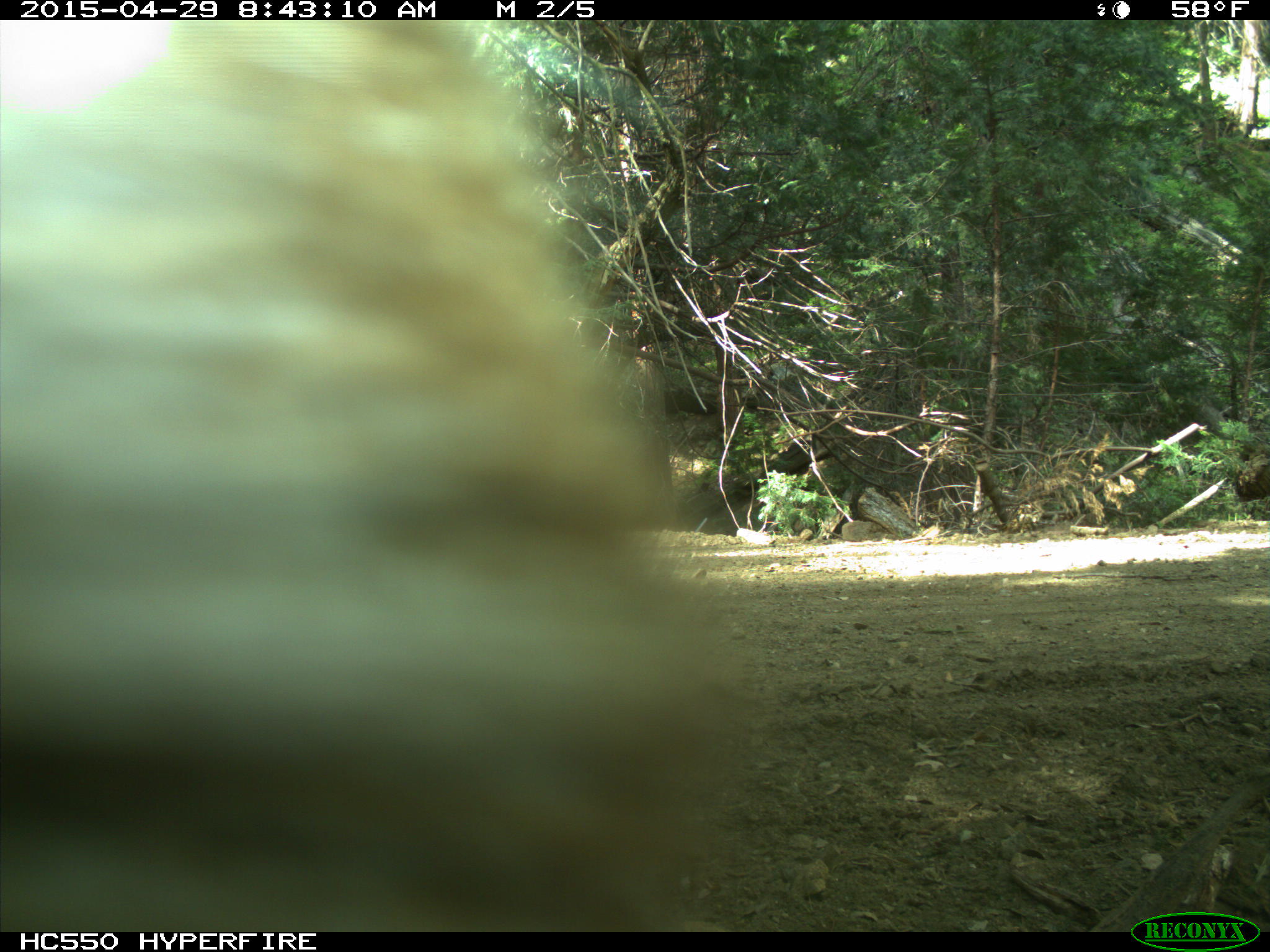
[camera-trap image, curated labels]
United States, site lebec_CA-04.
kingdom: Animalia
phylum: Chordata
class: Mammalia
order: Carnivora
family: Ursidae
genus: Ursus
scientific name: Ursus americanus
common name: american black bear